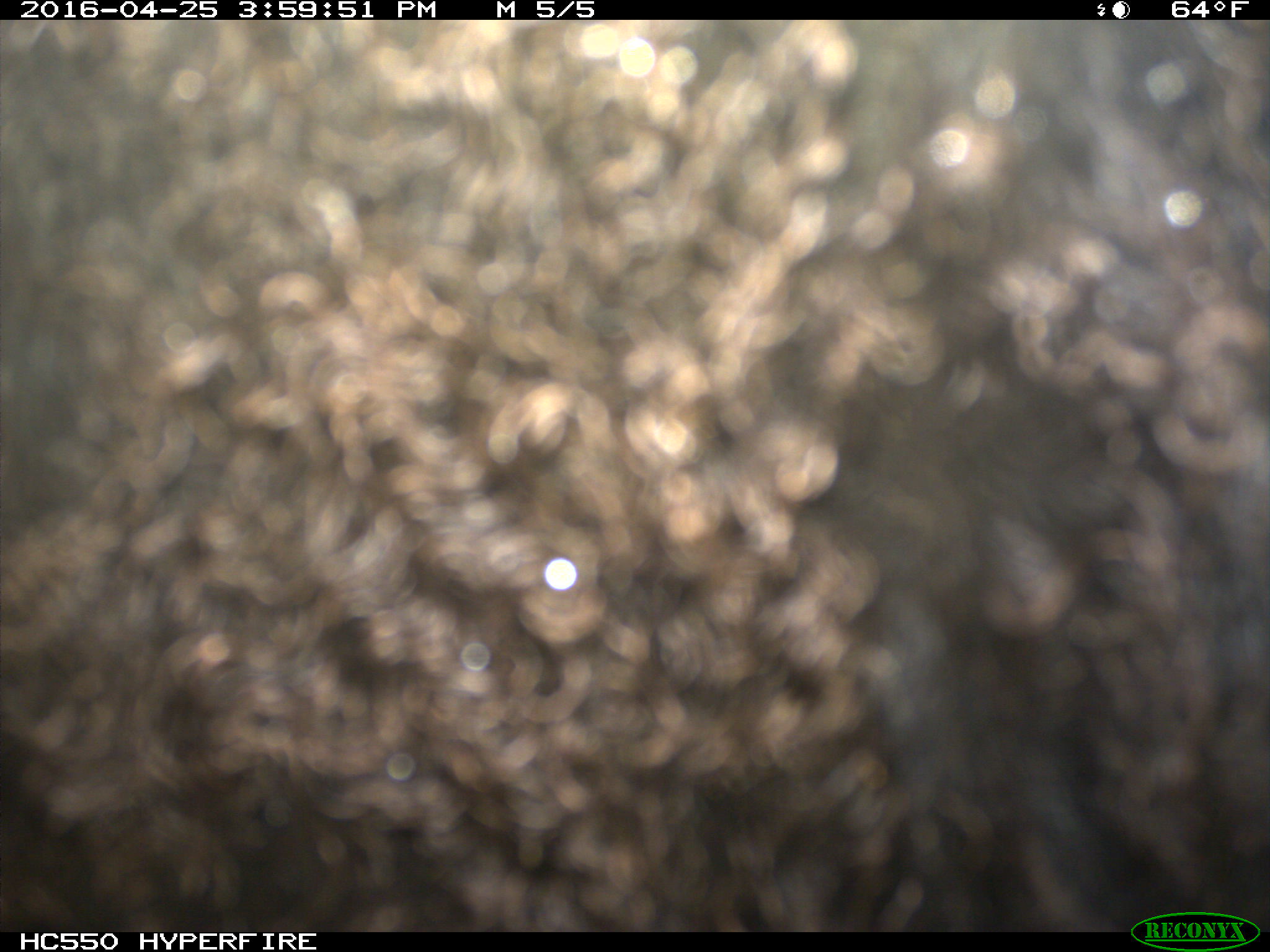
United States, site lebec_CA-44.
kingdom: Animalia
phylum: Chordata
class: Mammalia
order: Artiodactyla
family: Bovidae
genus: Bos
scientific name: Bos taurus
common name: domestic cow